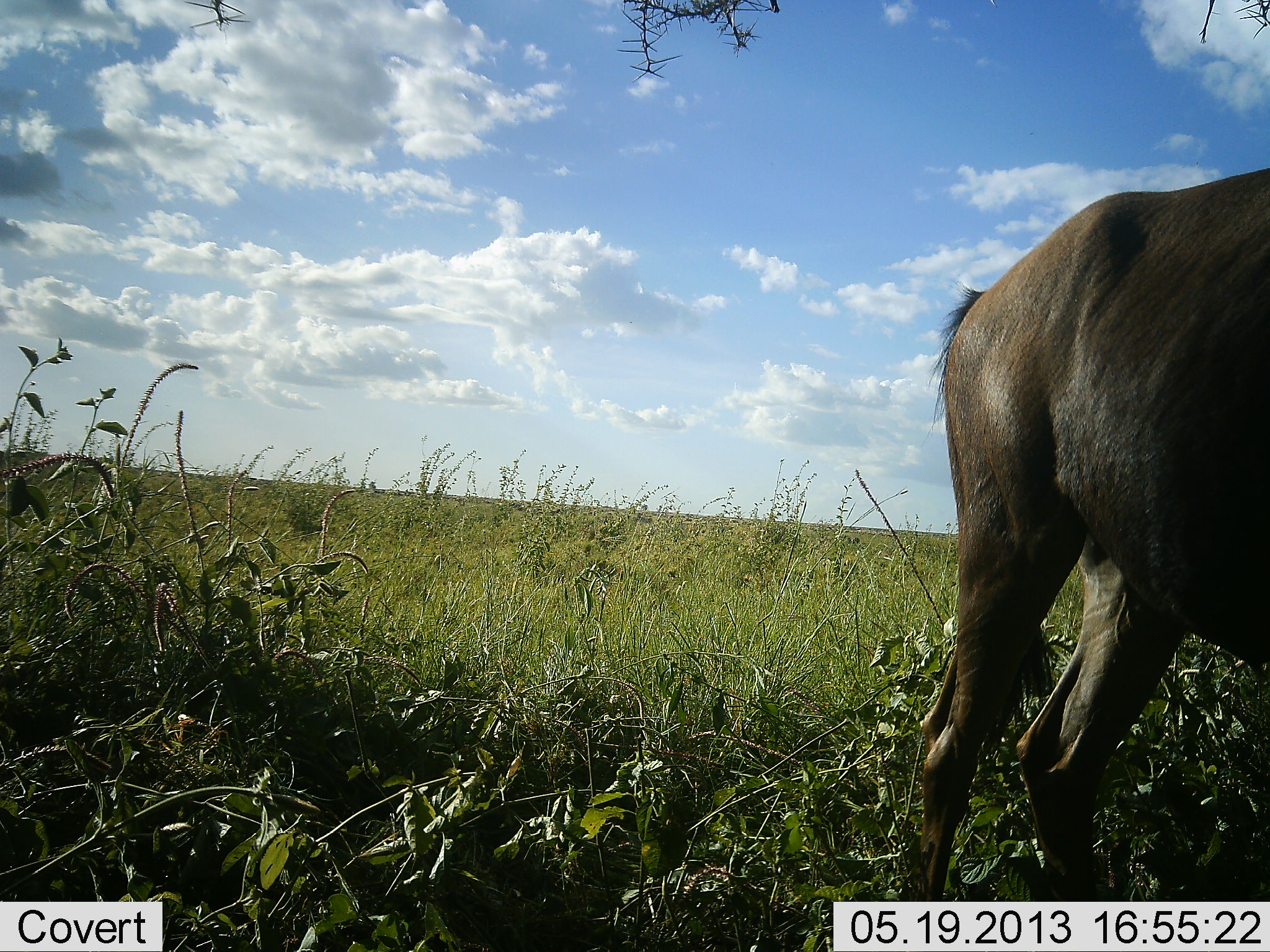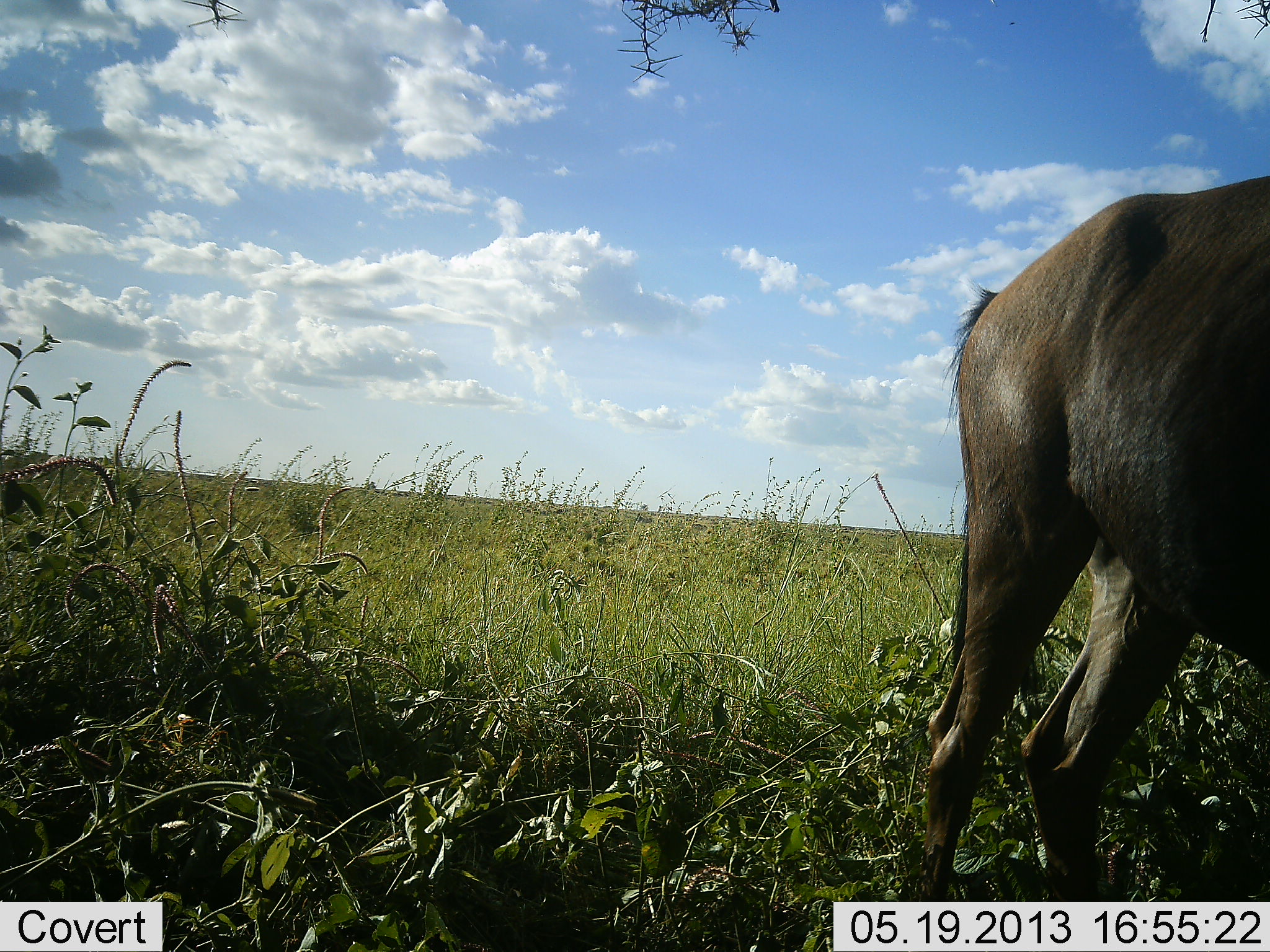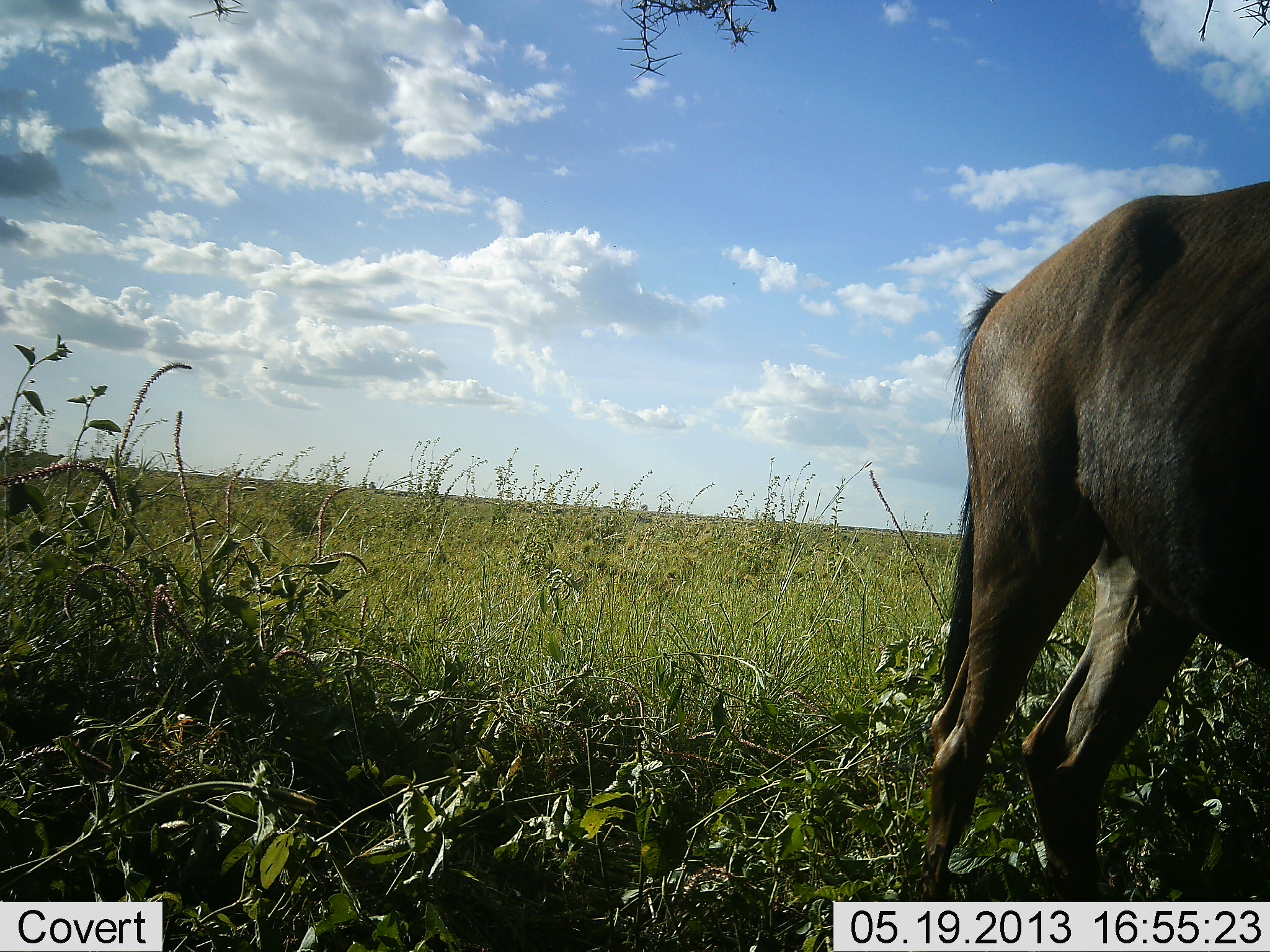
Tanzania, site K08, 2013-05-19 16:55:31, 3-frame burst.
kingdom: Animalia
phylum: Chordata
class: Mammalia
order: Artiodactyla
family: Bovidae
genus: Connochaetes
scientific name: Connochaetes taurinus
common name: blue wildebeest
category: wildebeest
Wildebeest (blue wildebeest) (Connochaetes taurinus), count 1. Behavior (volunteer vote fractions): standing 85%, resting 0%, moving 10%, interacting 0%. Young present (vote fraction): 0%. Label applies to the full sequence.